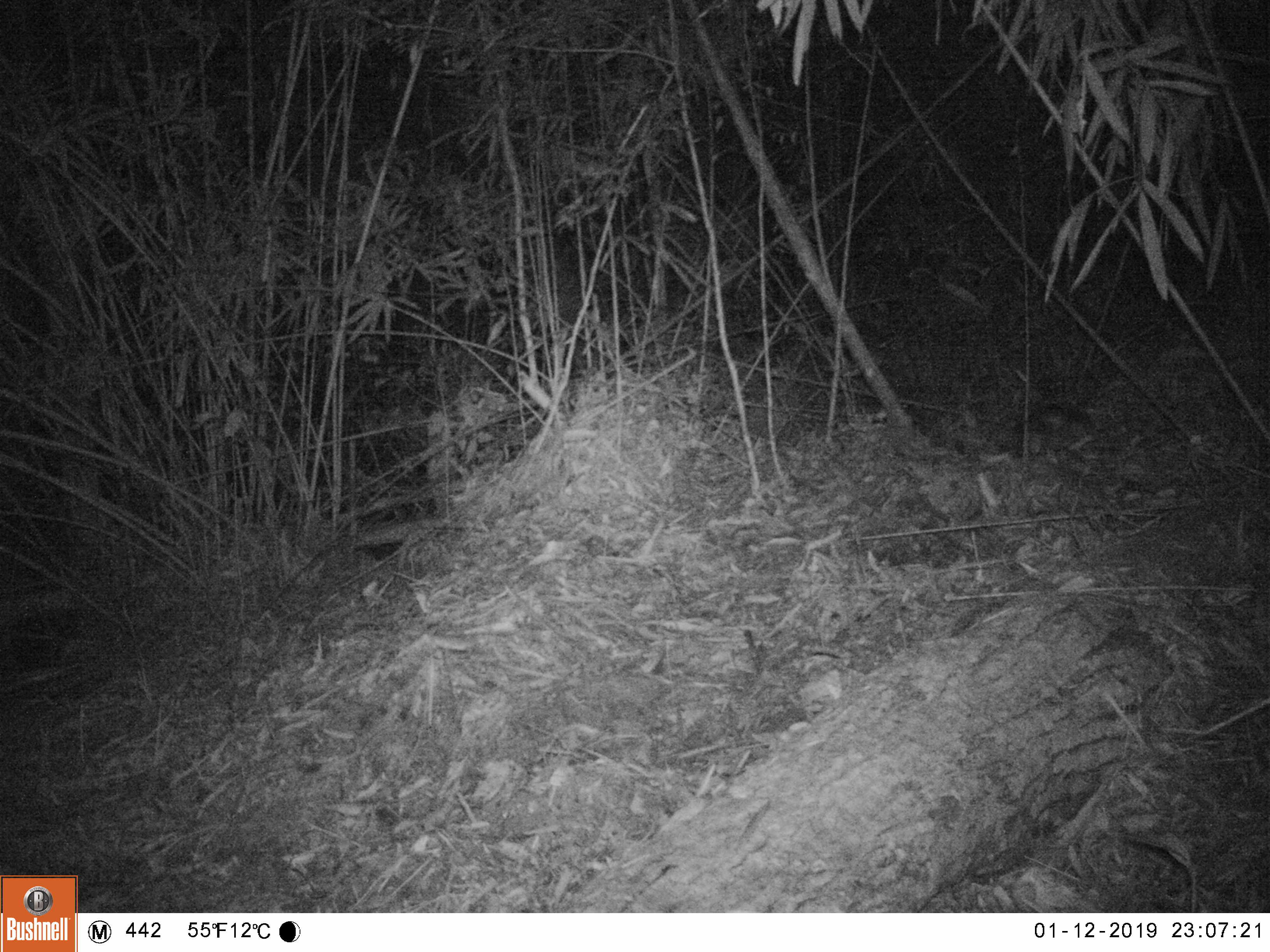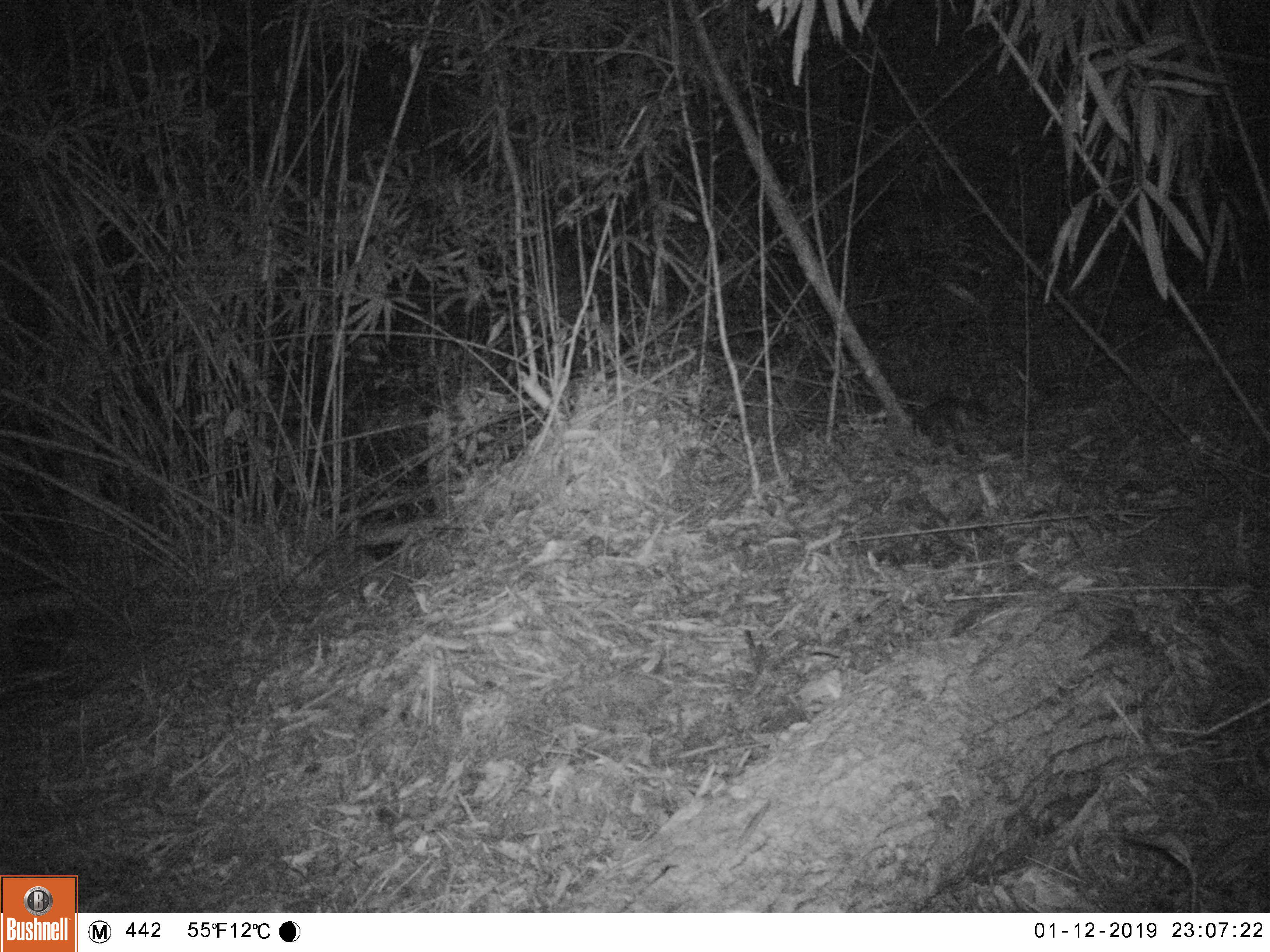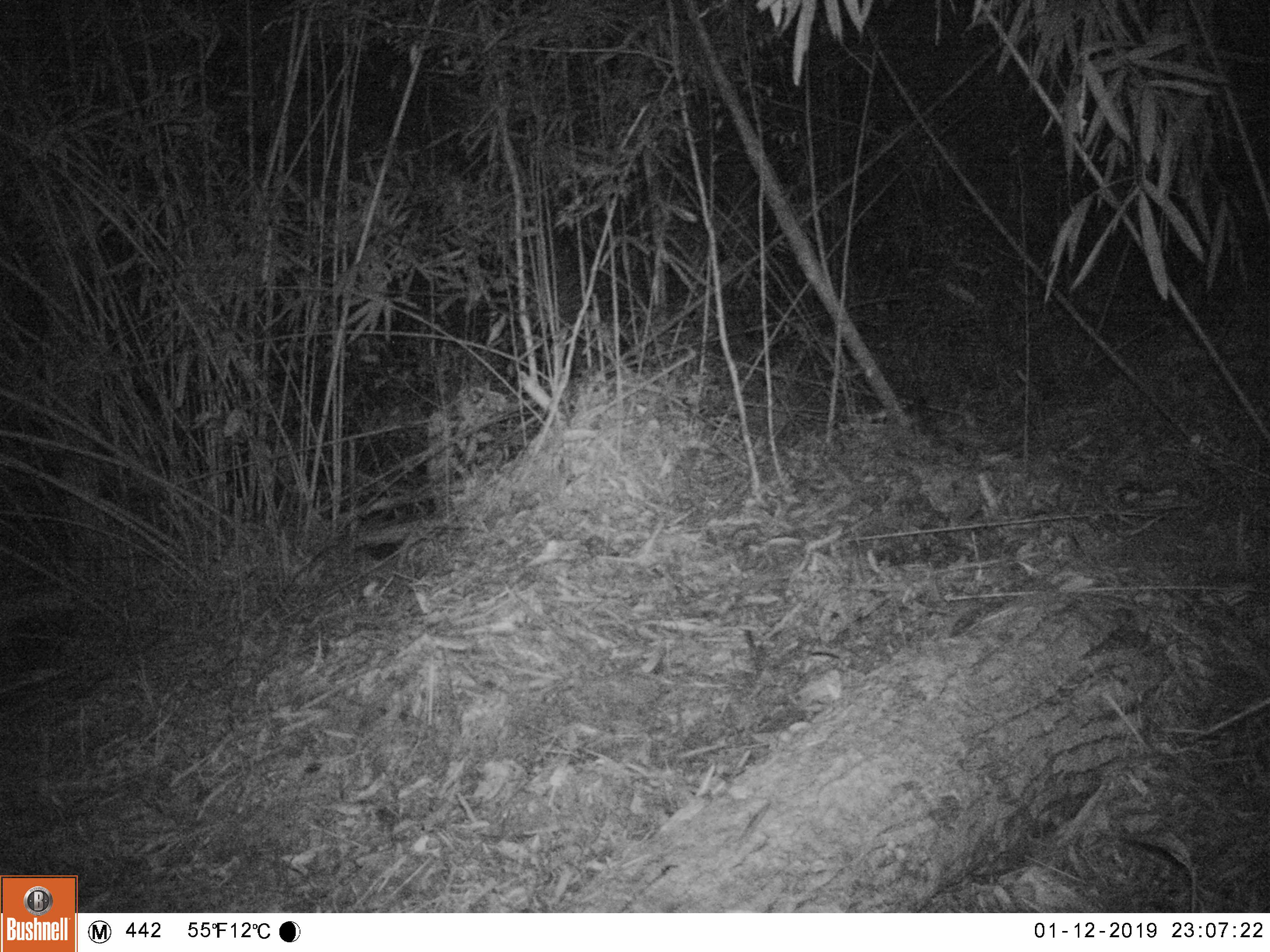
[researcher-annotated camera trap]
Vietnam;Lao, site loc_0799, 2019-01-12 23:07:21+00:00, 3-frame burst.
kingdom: Animalia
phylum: Chordata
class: Mammalia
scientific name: Mammalia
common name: mammal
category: unidentified small mammal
Unidentified small mammal (mammal) (Mammalia). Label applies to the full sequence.